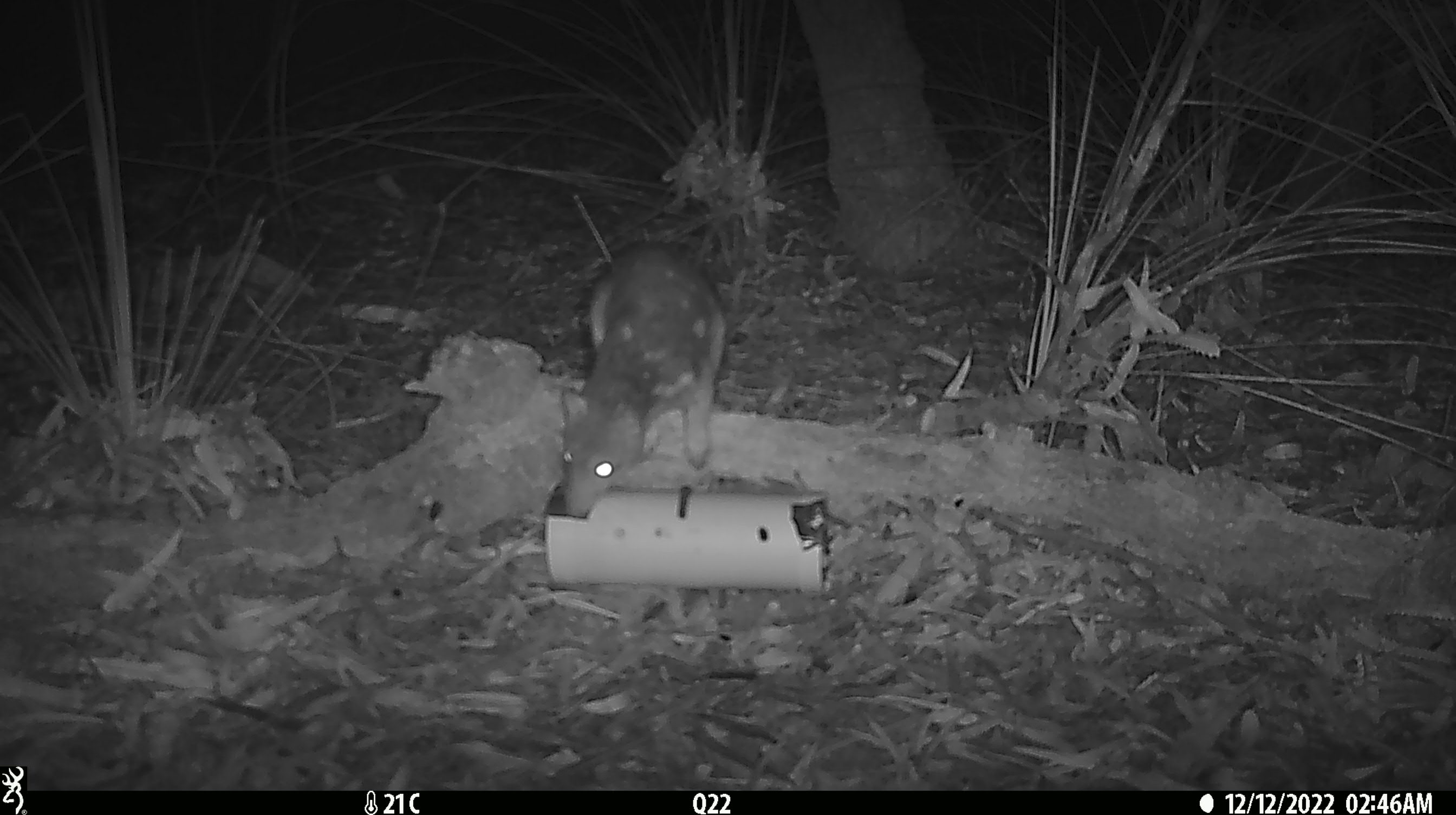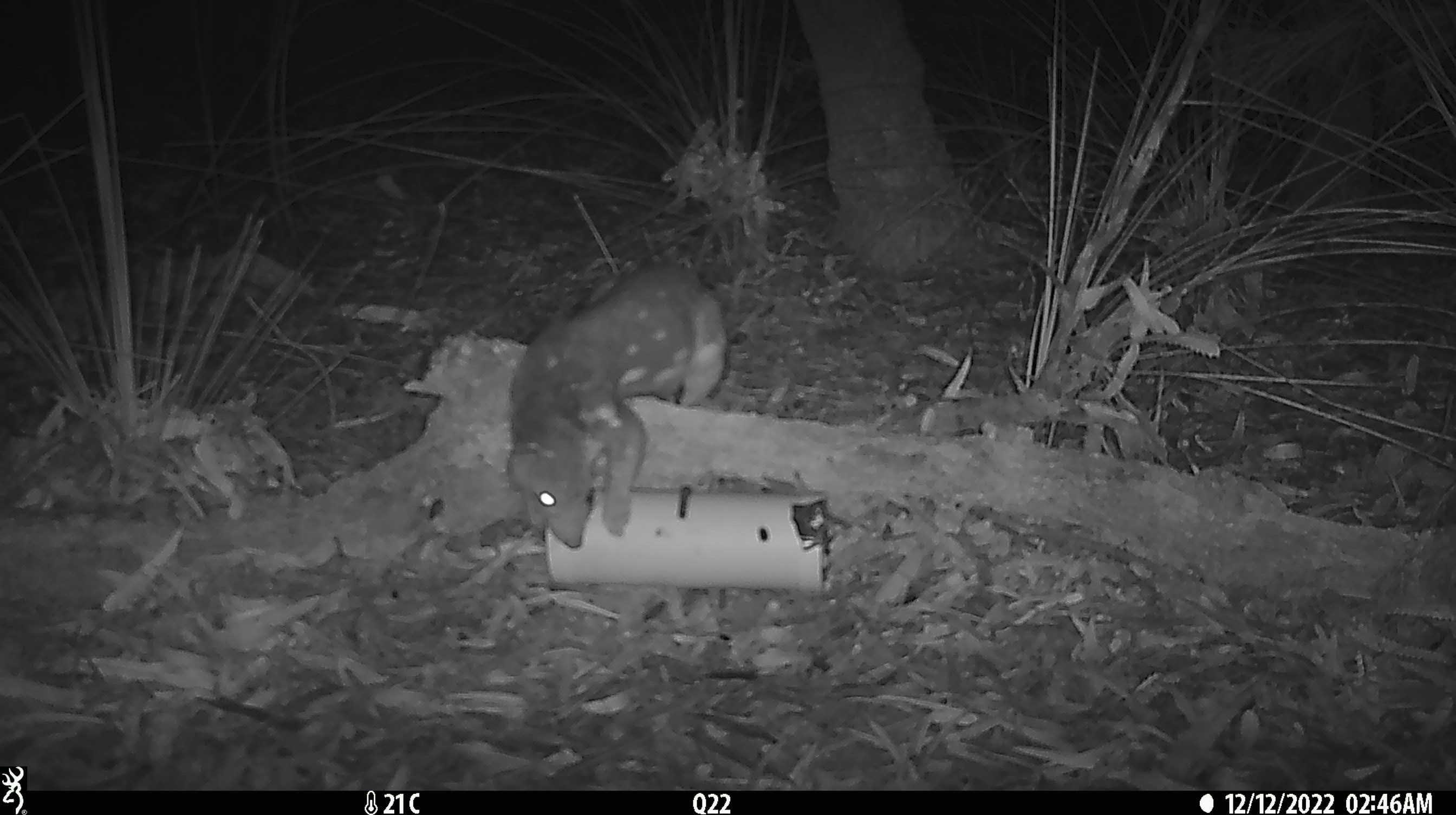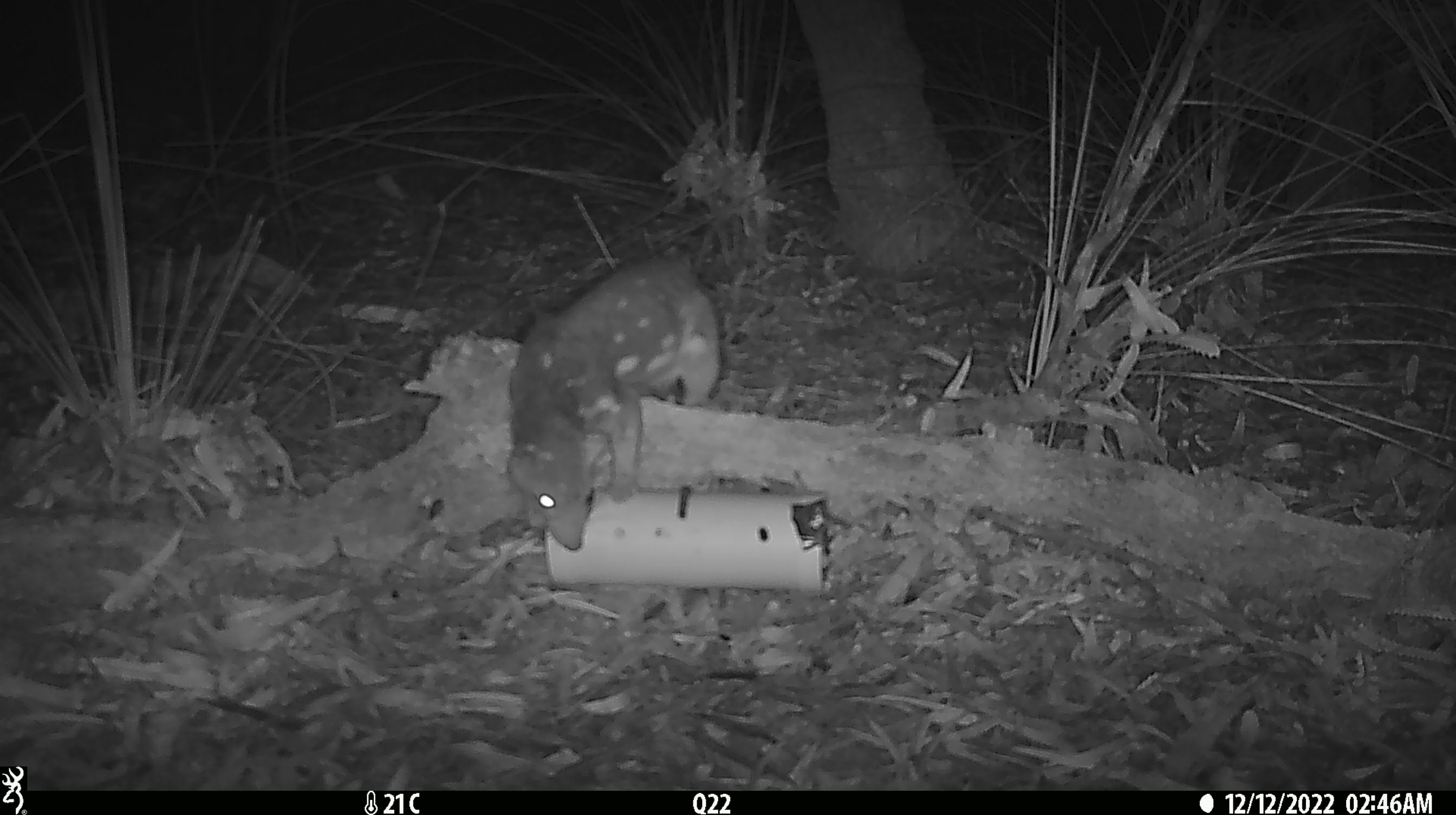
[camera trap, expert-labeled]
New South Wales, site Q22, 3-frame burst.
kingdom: Animalia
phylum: Chordata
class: Mammalia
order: Dasyuromorphia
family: Dasyuridae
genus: Dasyurus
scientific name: Dasyurus maculatus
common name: spotted-tailed quoll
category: quoll